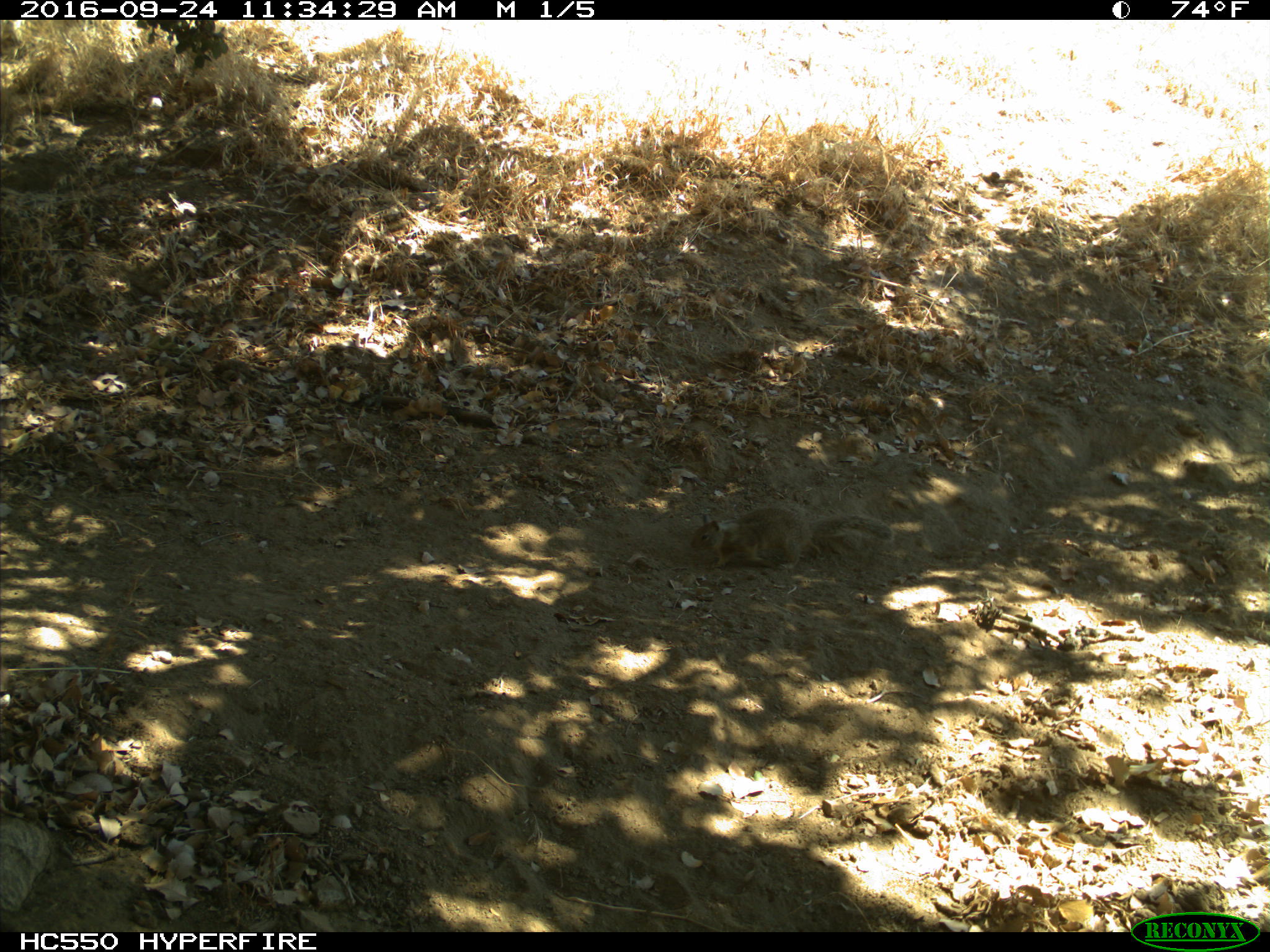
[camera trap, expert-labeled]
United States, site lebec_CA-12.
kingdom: Animalia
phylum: Chordata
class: Mammalia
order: Rodentia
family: Sciuridae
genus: Otospermophilus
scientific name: Otospermophilus beecheyi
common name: california ground squirrel